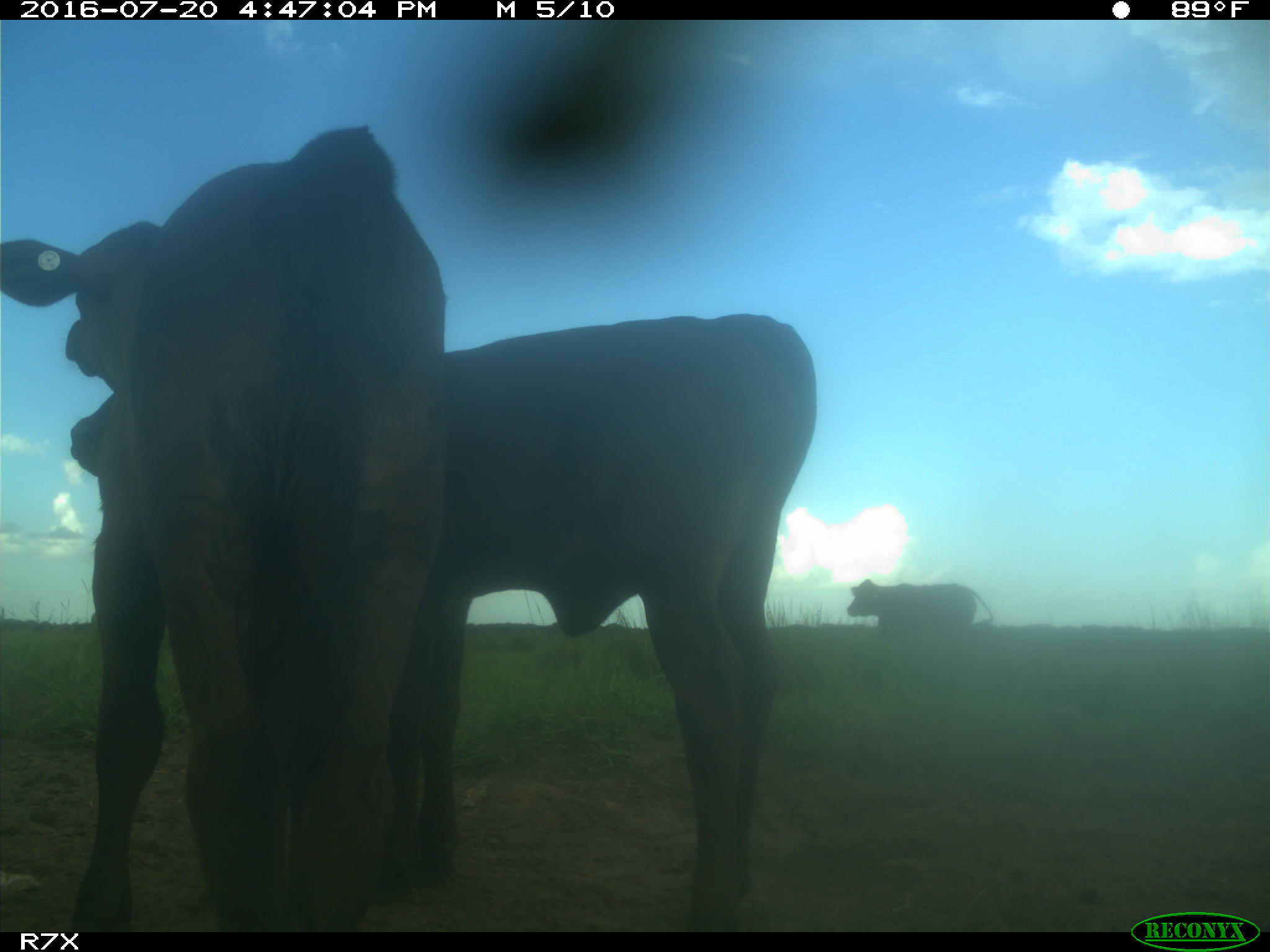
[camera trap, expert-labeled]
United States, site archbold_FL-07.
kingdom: Animalia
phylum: Chordata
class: Mammalia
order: Artiodactyla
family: Bovidae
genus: Bos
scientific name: Bos taurus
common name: domestic cow